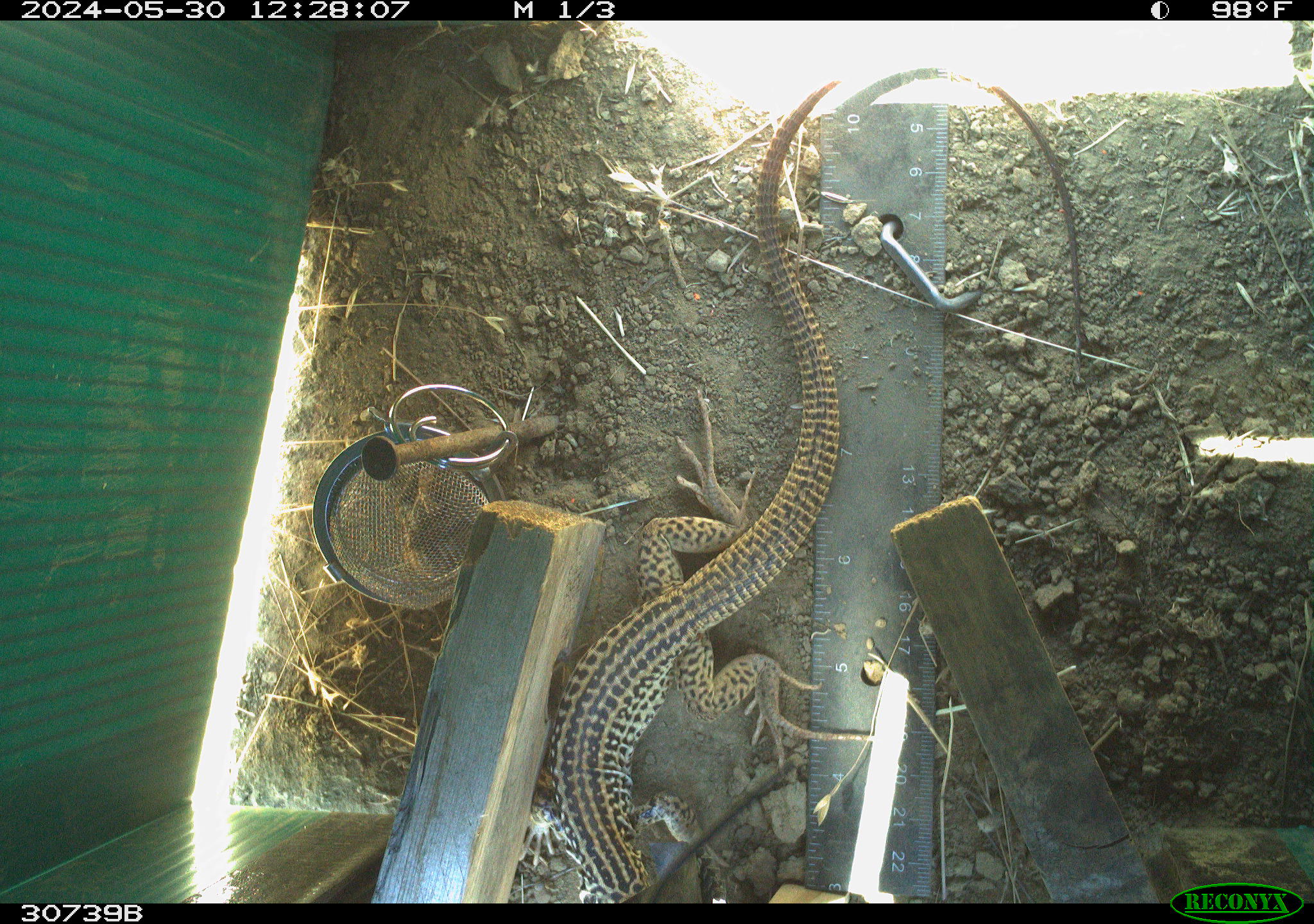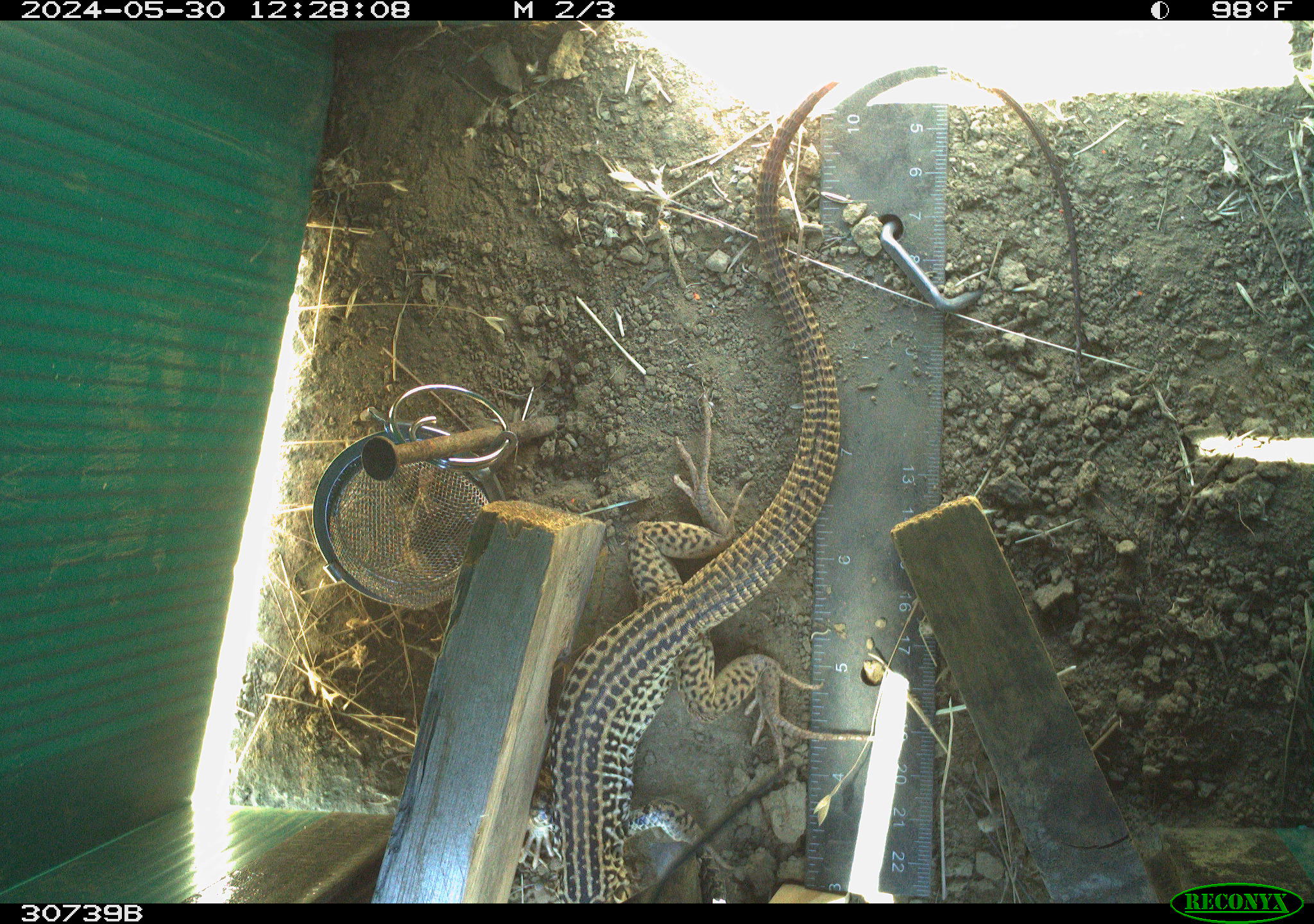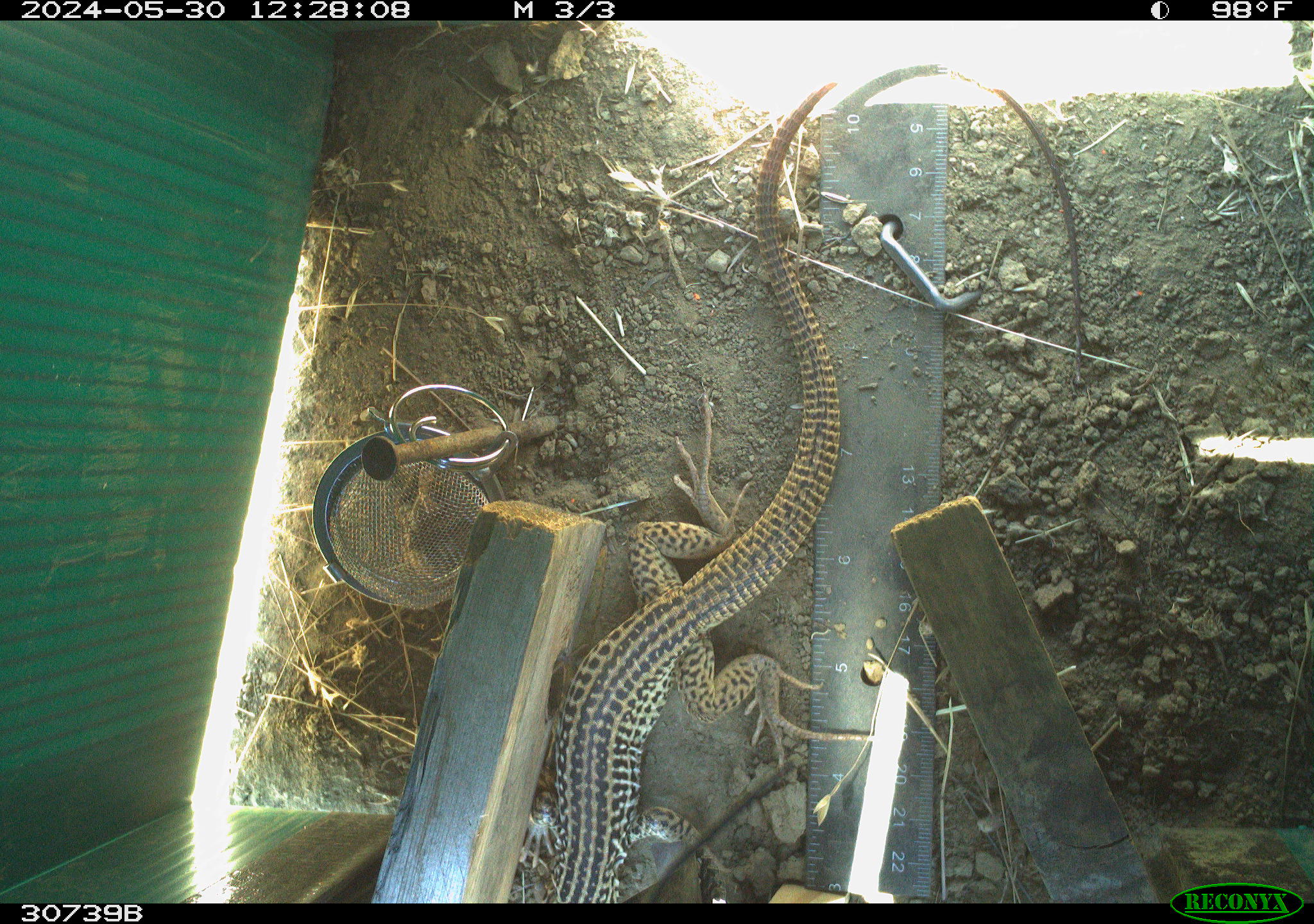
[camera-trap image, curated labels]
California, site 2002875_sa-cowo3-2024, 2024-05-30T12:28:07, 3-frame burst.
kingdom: Animalia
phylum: Chordata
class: Reptilia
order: Squamata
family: Teiidae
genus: Aspidoscelis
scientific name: Aspidoscelis tigris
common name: western whiptail